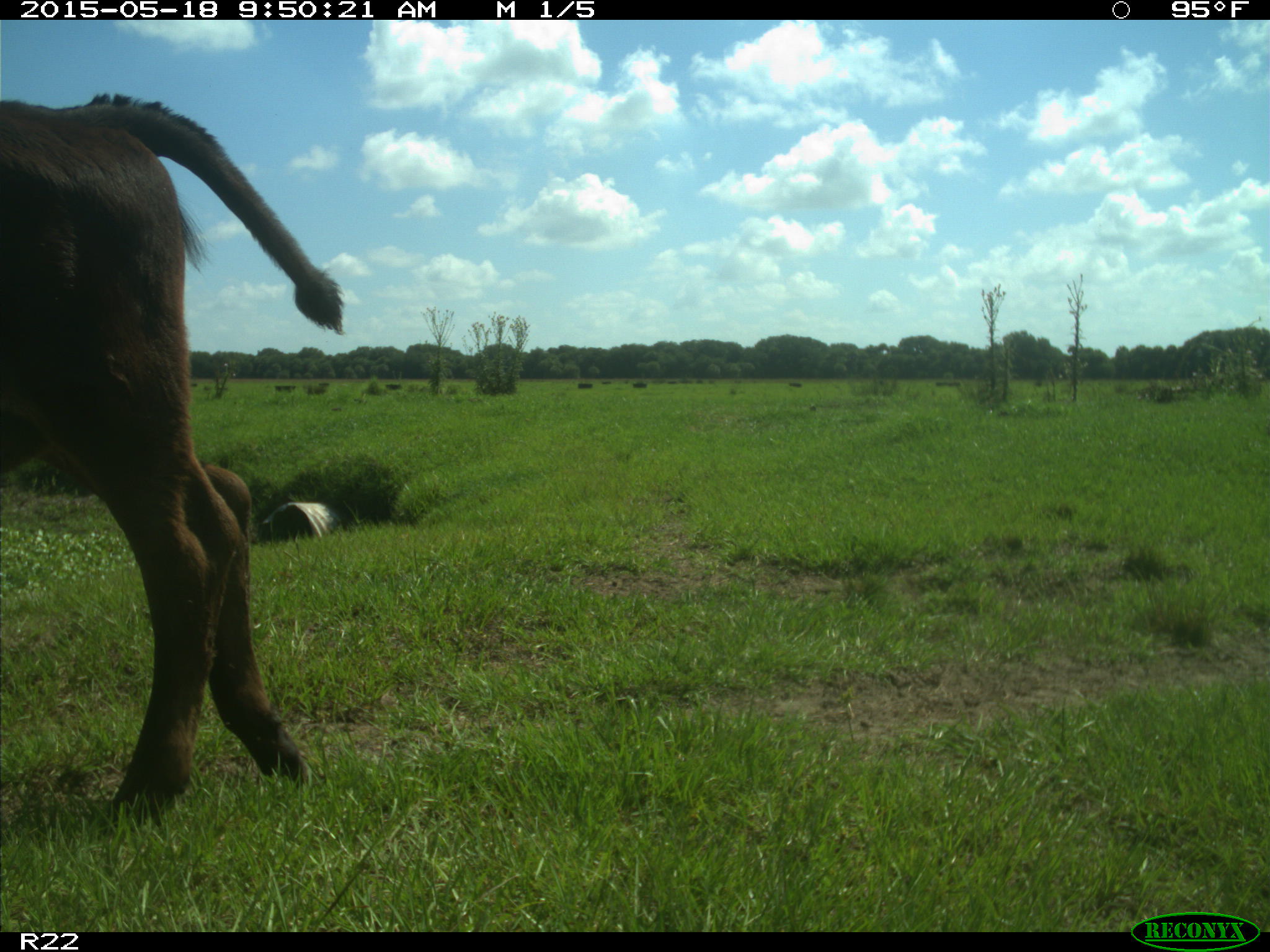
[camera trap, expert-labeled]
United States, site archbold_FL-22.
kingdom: Animalia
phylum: Chordata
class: Mammalia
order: Artiodactyla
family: Bovidae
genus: Bos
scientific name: Bos taurus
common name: domestic cow